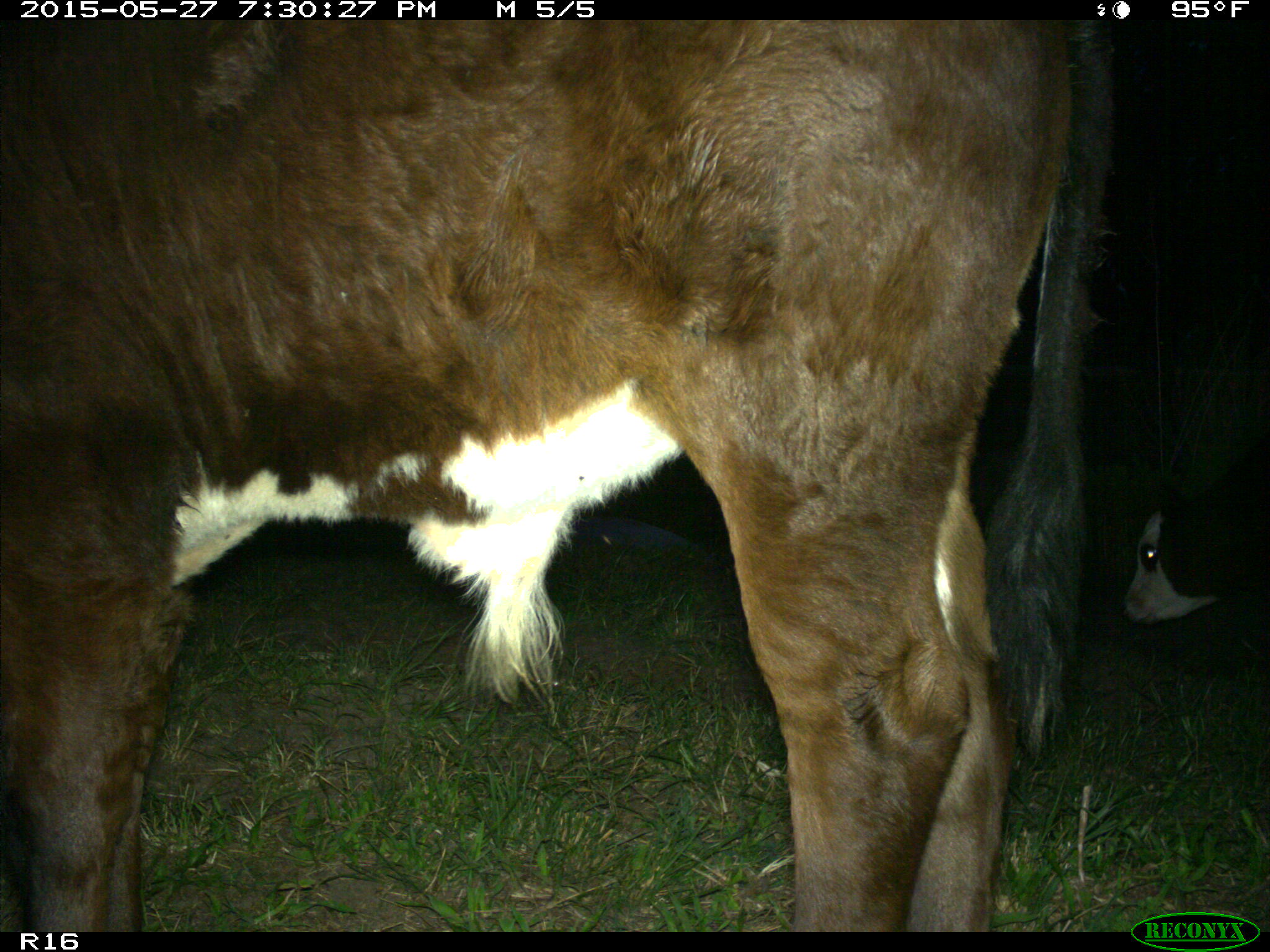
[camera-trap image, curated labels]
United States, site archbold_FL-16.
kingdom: Animalia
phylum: Chordata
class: Mammalia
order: Artiodactyla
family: Bovidae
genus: Bos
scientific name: Bos taurus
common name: domestic cow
Bos taurus (domestic cow).